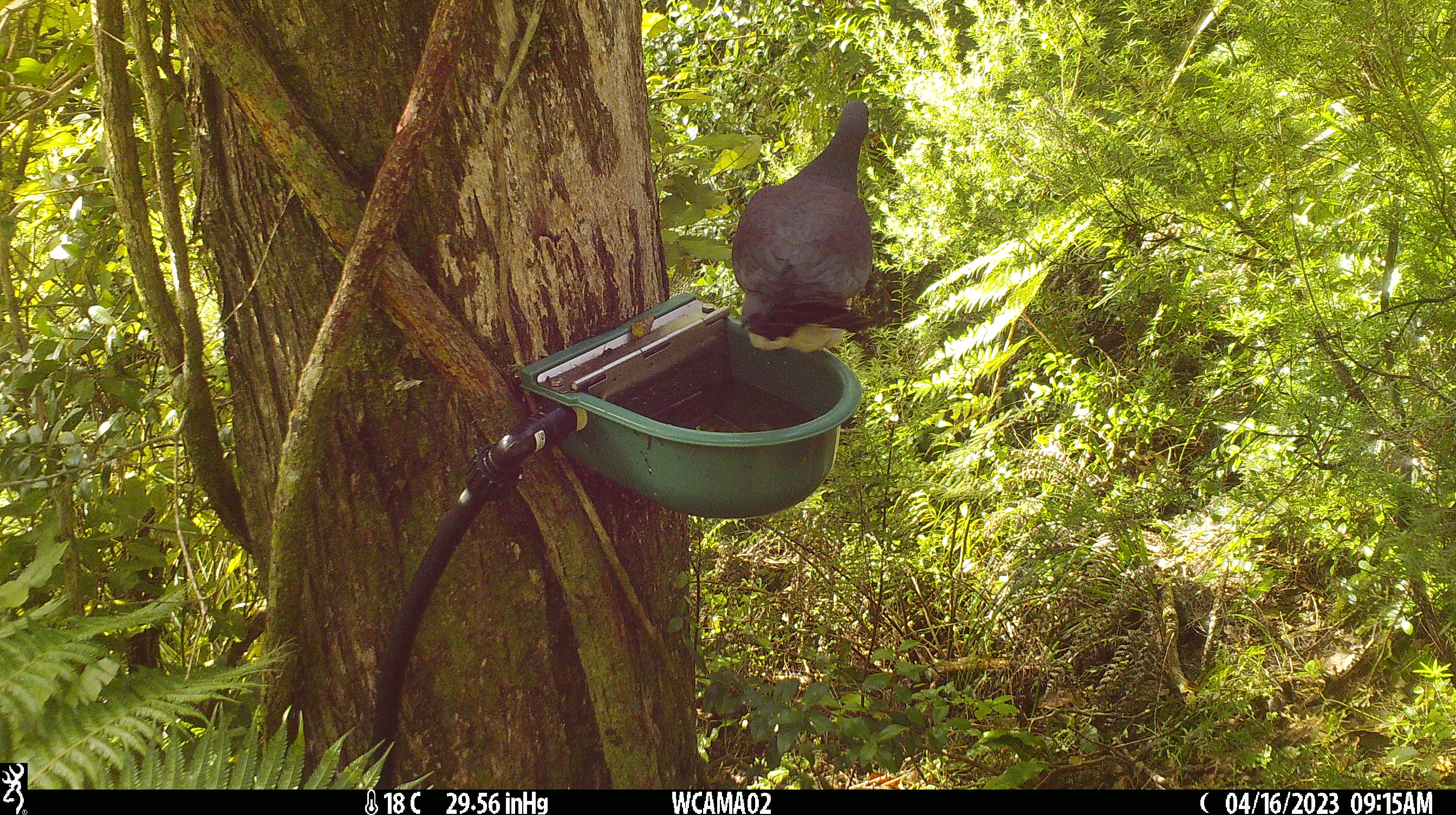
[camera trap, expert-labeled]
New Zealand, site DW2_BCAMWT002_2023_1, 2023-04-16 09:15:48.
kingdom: Animalia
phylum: Chordata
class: Aves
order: Columbiformes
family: Columbidae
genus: Hemiphaga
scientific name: Hemiphaga novaeseelandiae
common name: new zealand pigeon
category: kereru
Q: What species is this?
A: Kereru (new zealand pigeon) (Hemiphaga novaeseelandiae).